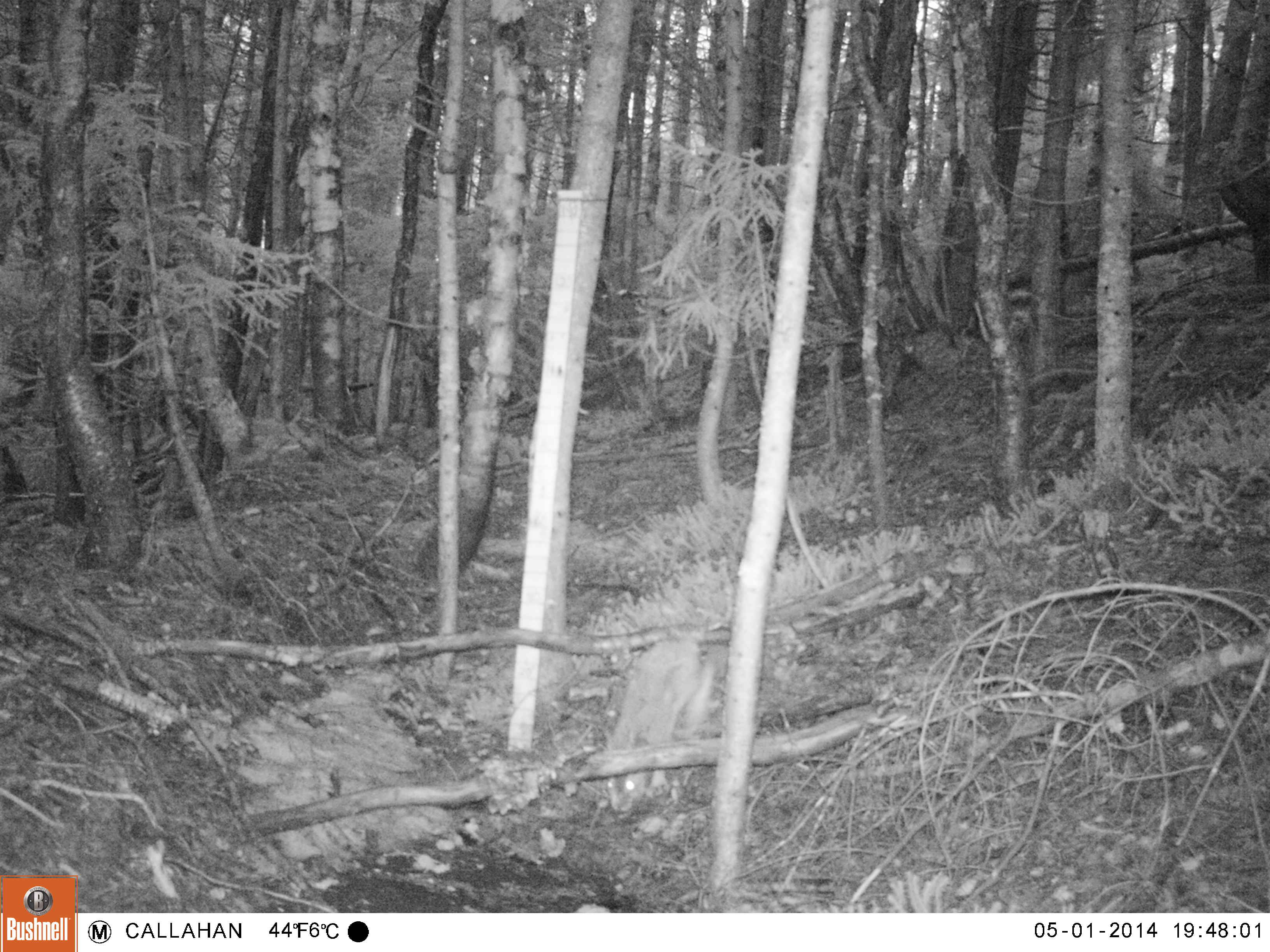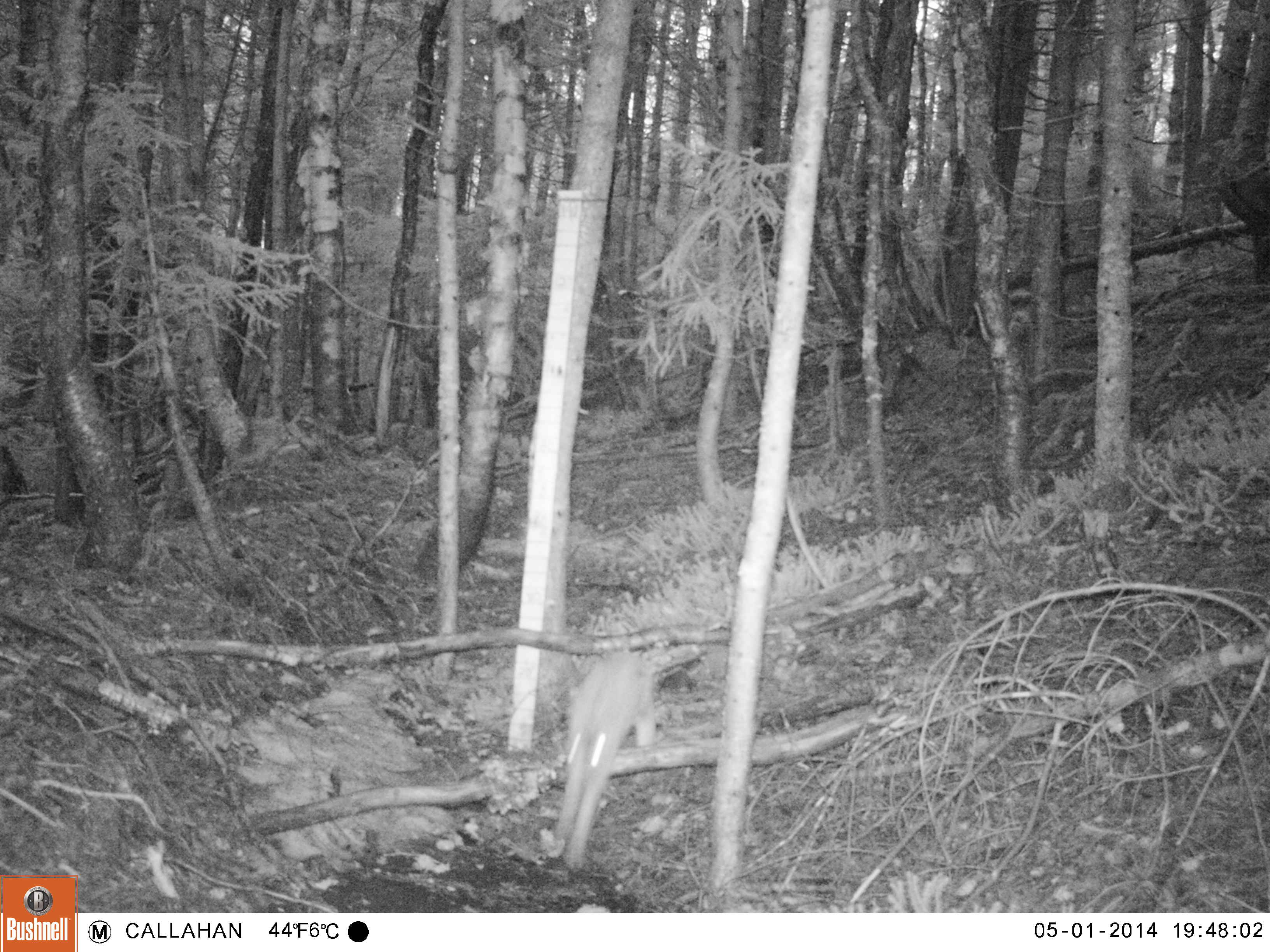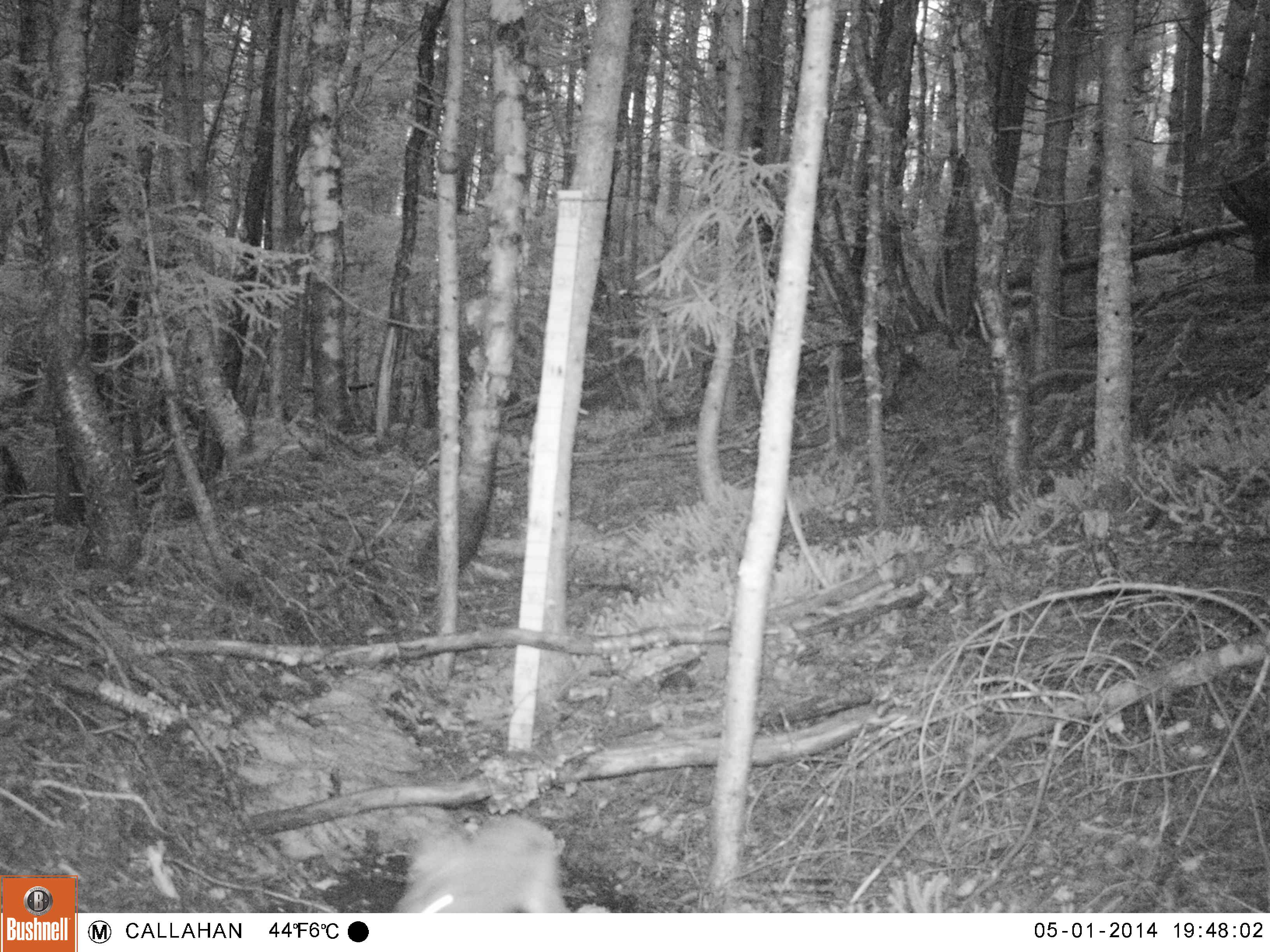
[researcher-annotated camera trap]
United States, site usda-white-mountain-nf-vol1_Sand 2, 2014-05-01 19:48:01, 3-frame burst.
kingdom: Animalia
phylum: Chordata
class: Mammalia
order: Lagomorpha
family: Leporidae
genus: Lepus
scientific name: Lepus americanus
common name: snowshoe hare